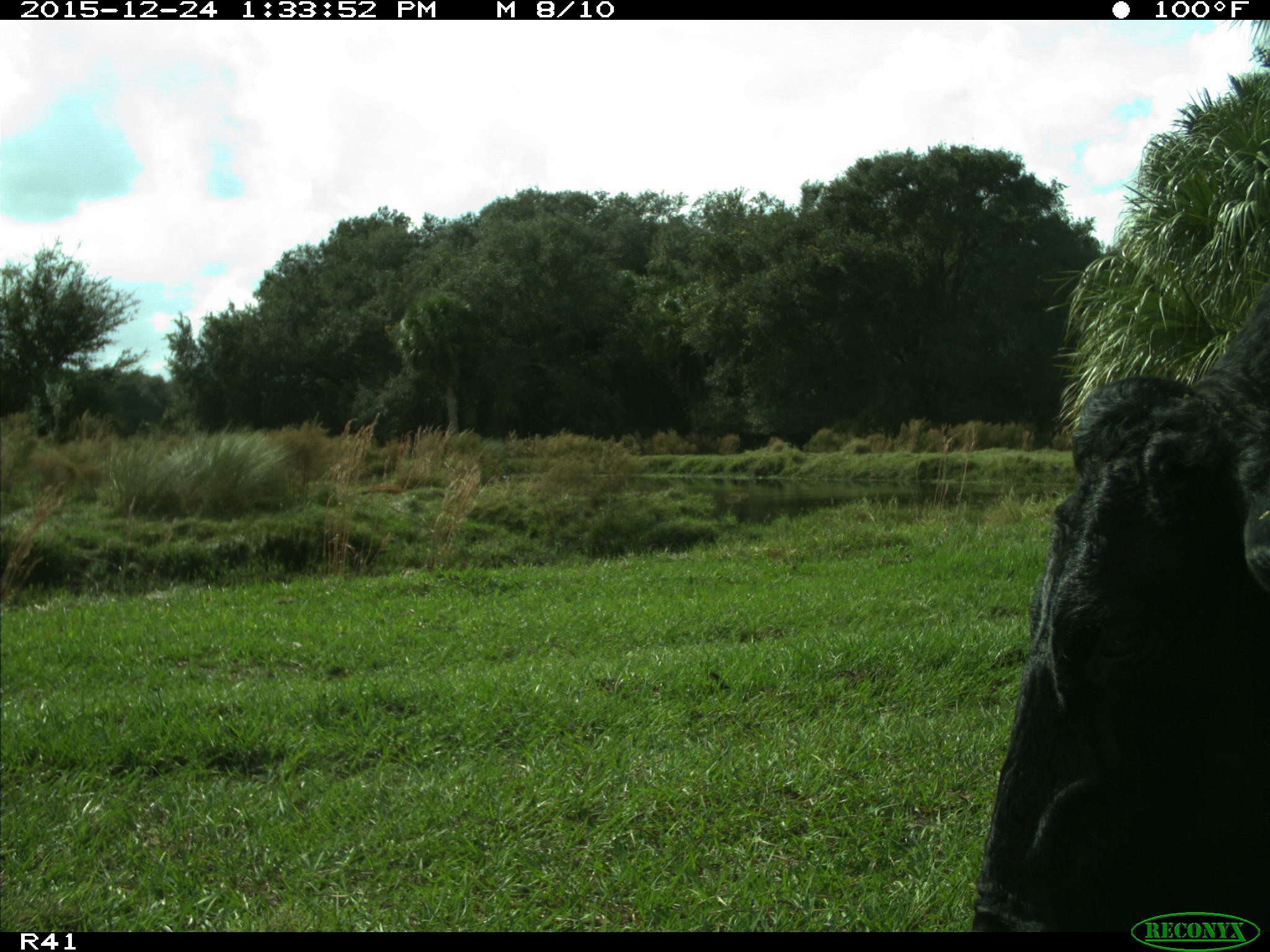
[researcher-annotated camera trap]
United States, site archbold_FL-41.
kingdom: Animalia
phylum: Chordata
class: Mammalia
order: Artiodactyla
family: Bovidae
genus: Bos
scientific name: Bos taurus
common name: domestic cow